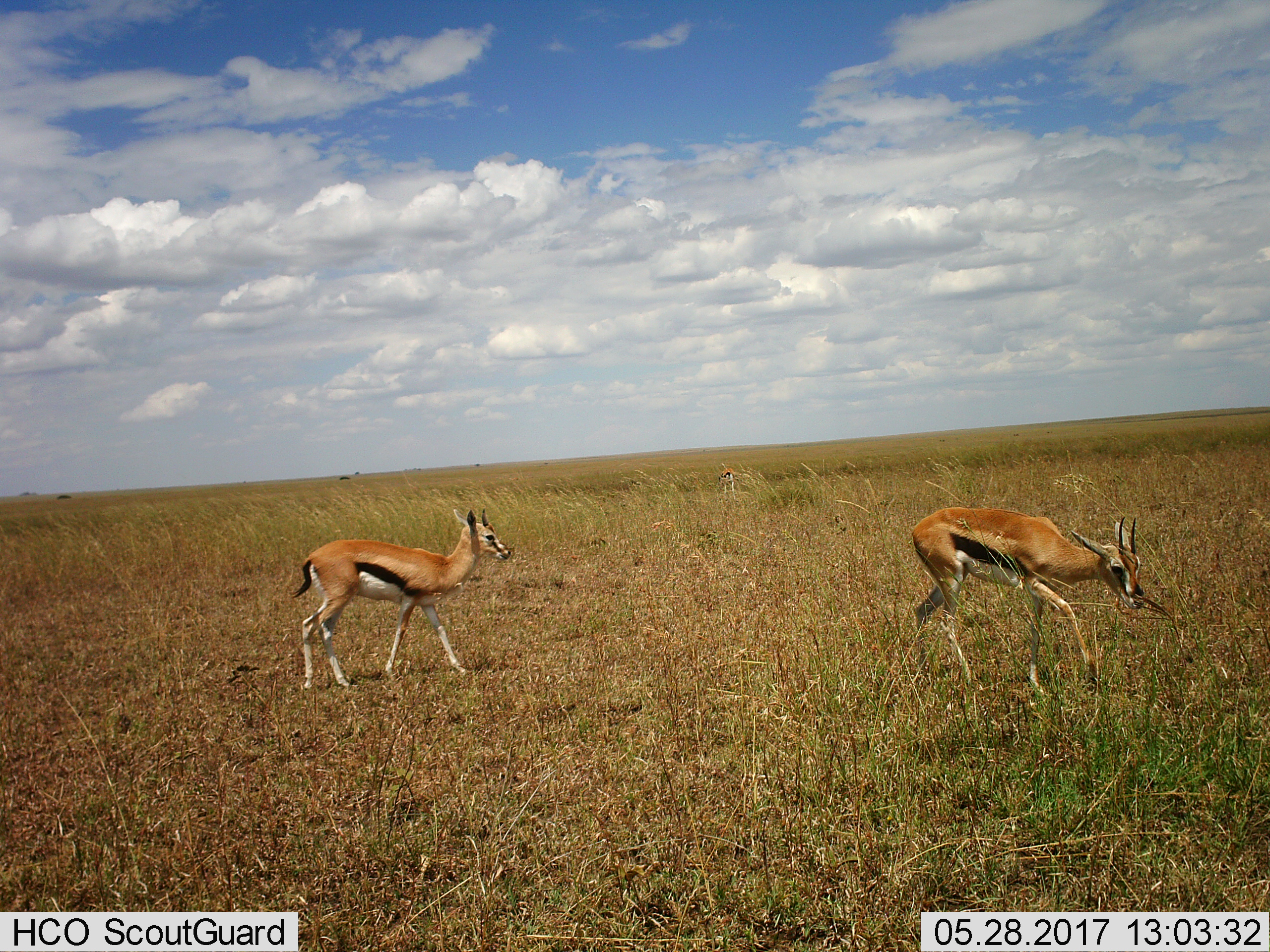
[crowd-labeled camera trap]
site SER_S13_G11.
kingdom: Animalia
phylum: Chordata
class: Mammalia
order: Artiodactyla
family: Bovidae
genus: Eudorcas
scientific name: Eudorcas thomsonii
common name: thomson's gazelle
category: gazellethomsons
Gazellethomsons (thomson's gazelle) (Eudorcas thomsonii), count 3. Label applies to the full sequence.